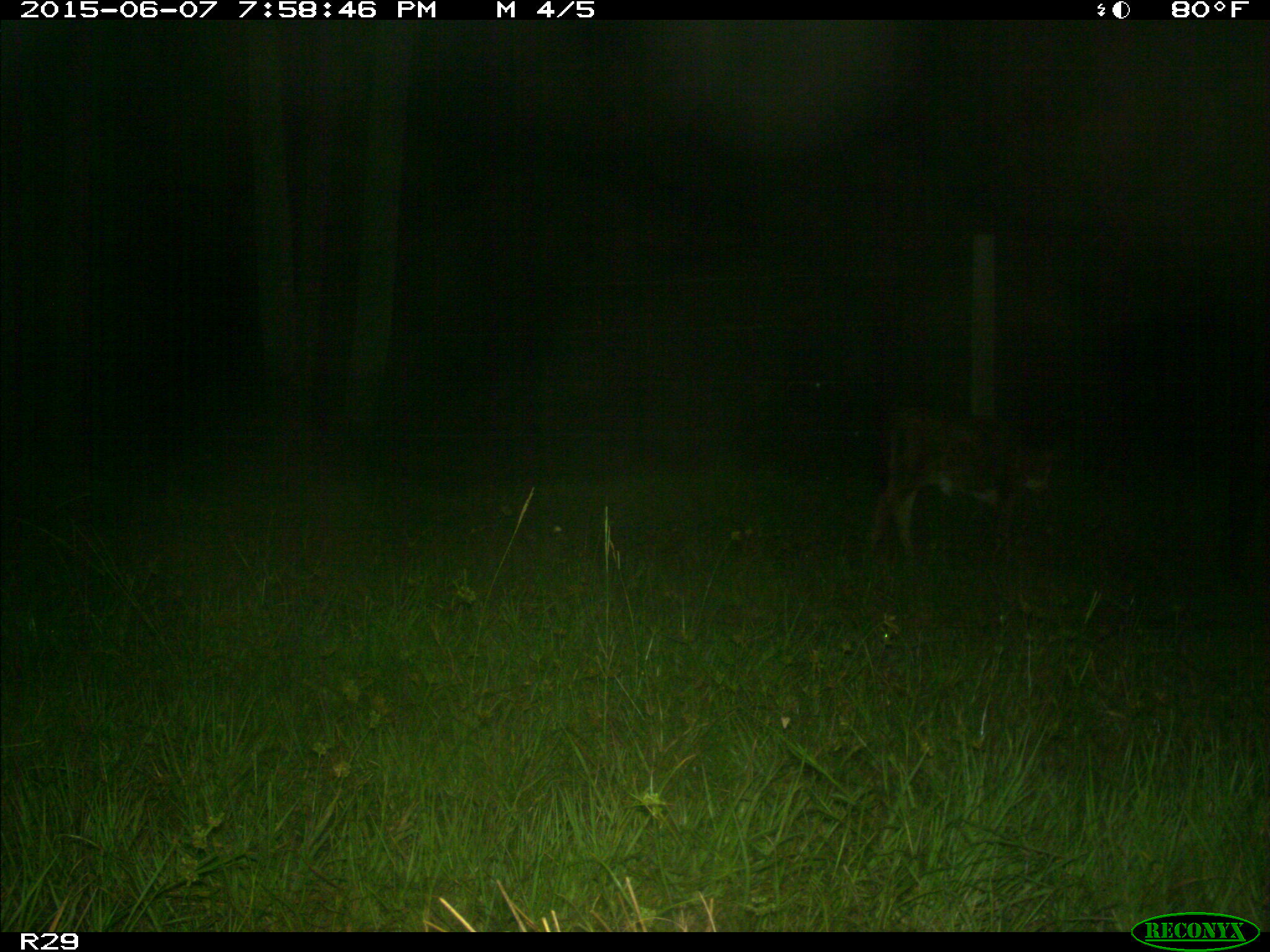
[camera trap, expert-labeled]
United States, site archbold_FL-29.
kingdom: Animalia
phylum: Chordata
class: Mammalia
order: Artiodactyla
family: Bovidae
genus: Bos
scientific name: Bos taurus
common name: domestic cow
Bos taurus (domestic cow).